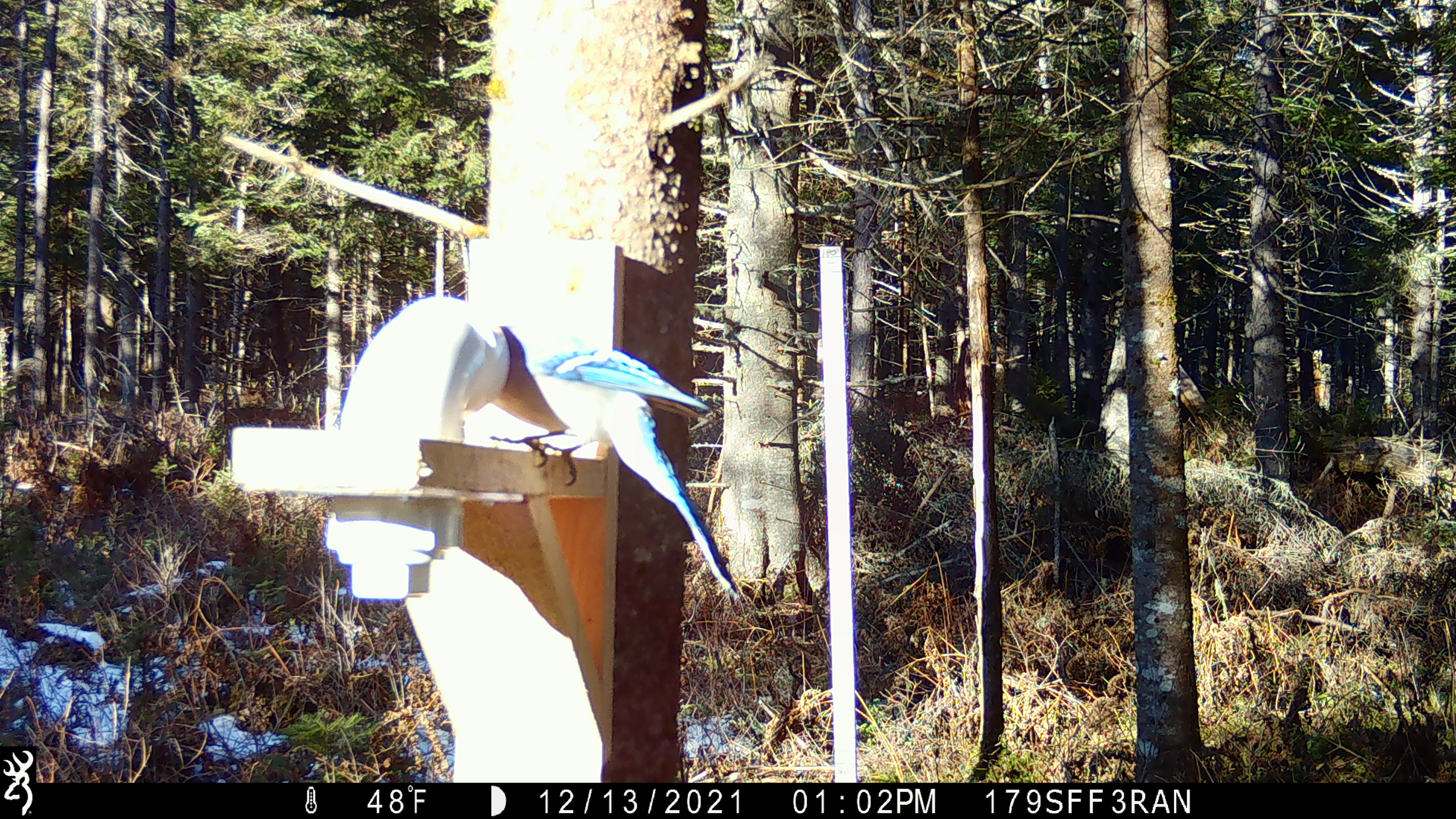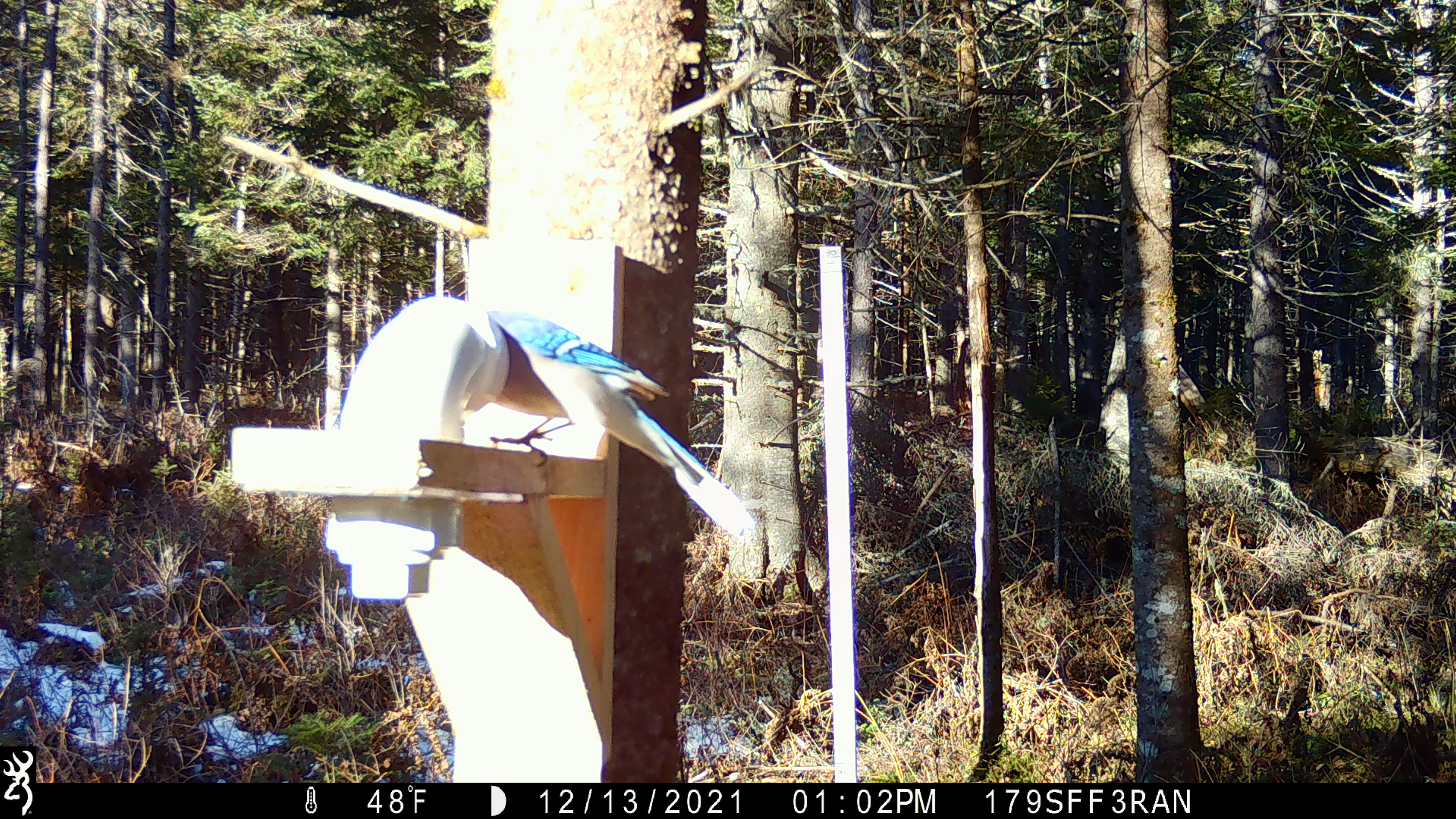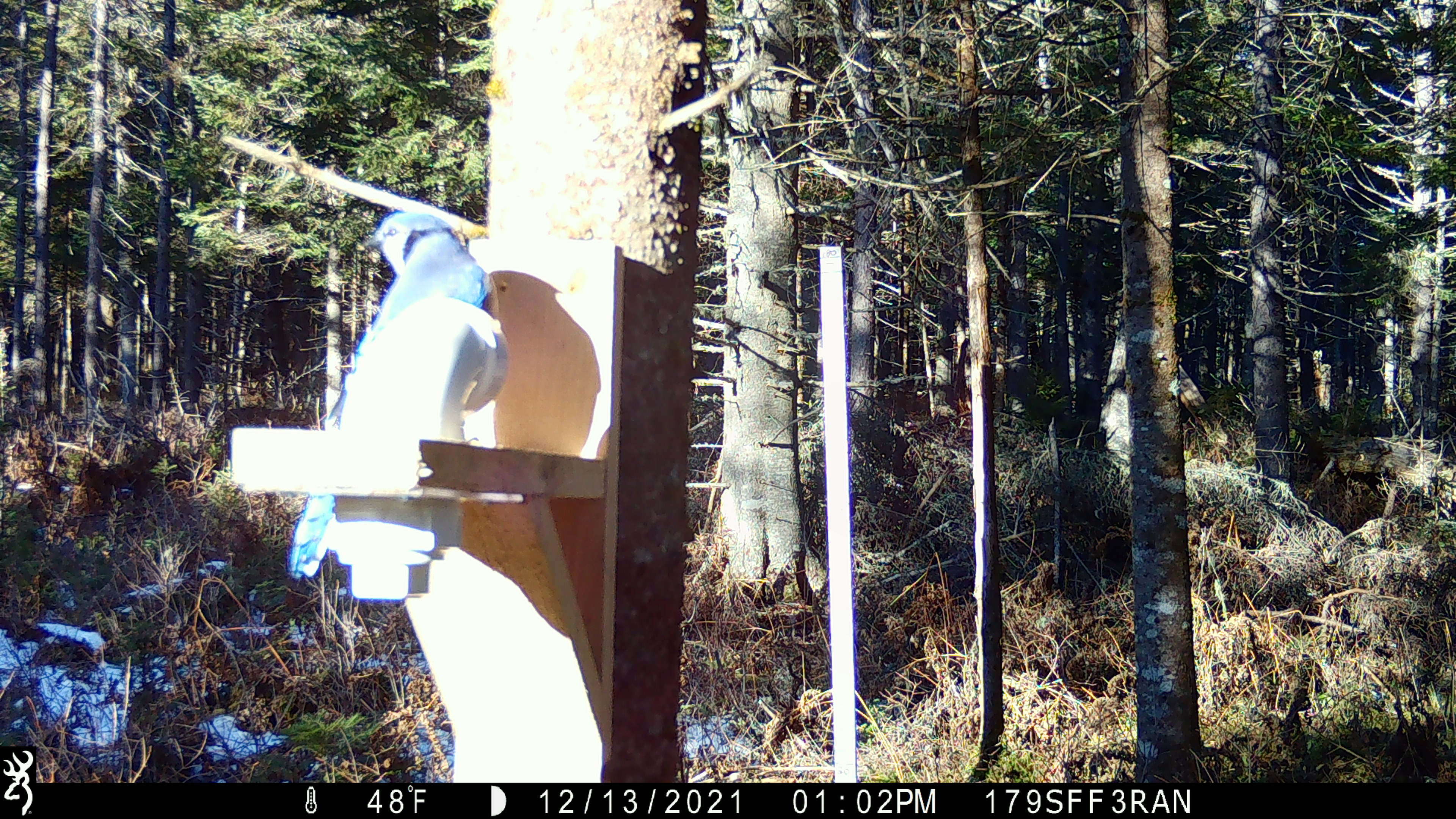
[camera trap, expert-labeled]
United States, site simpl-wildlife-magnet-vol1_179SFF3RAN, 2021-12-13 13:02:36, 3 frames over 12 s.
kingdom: Animalia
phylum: Chordata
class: Aves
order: Passeriformes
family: Corvidae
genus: Cyanocitta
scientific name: Cyanocitta cristata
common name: blue jay